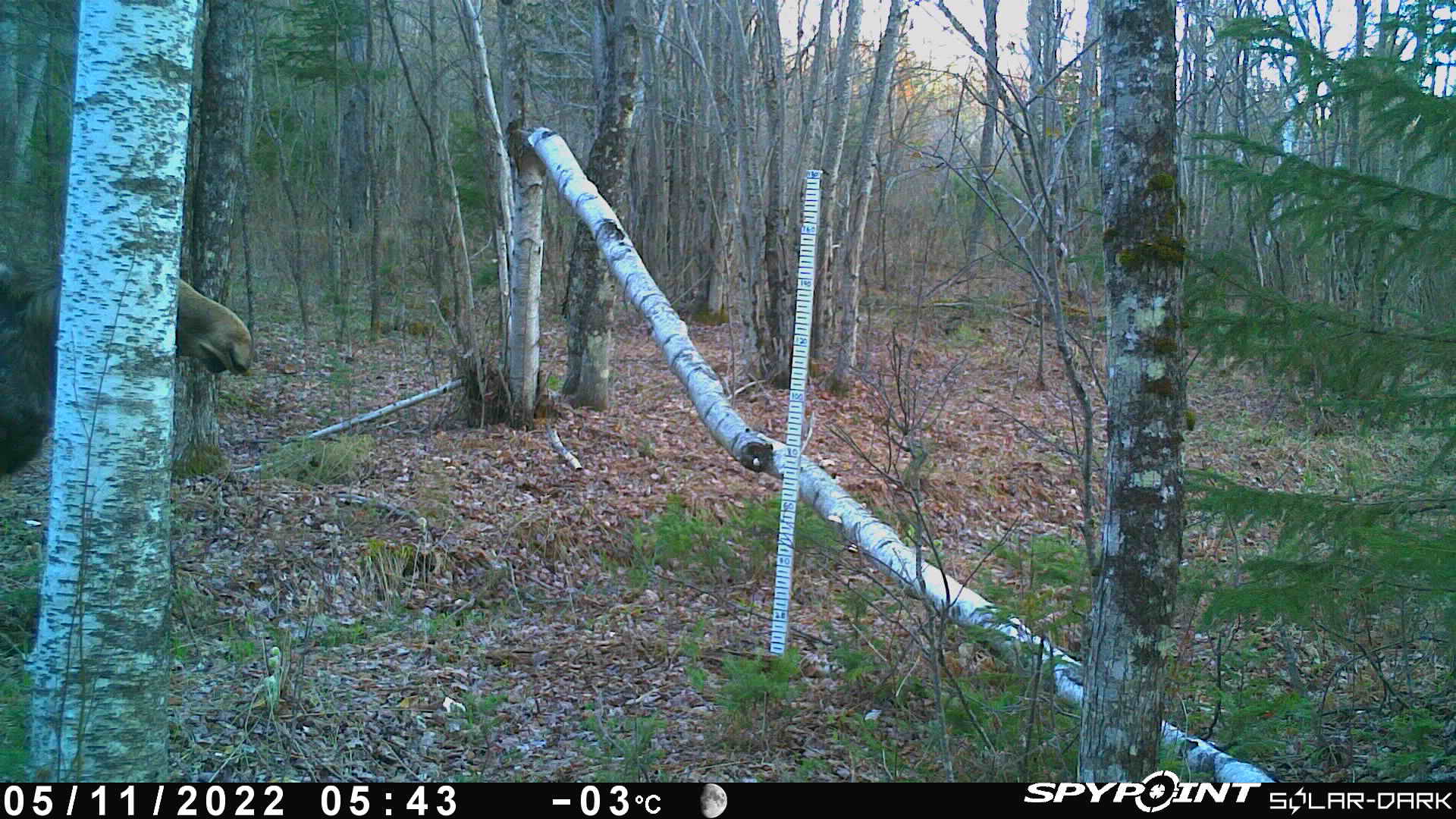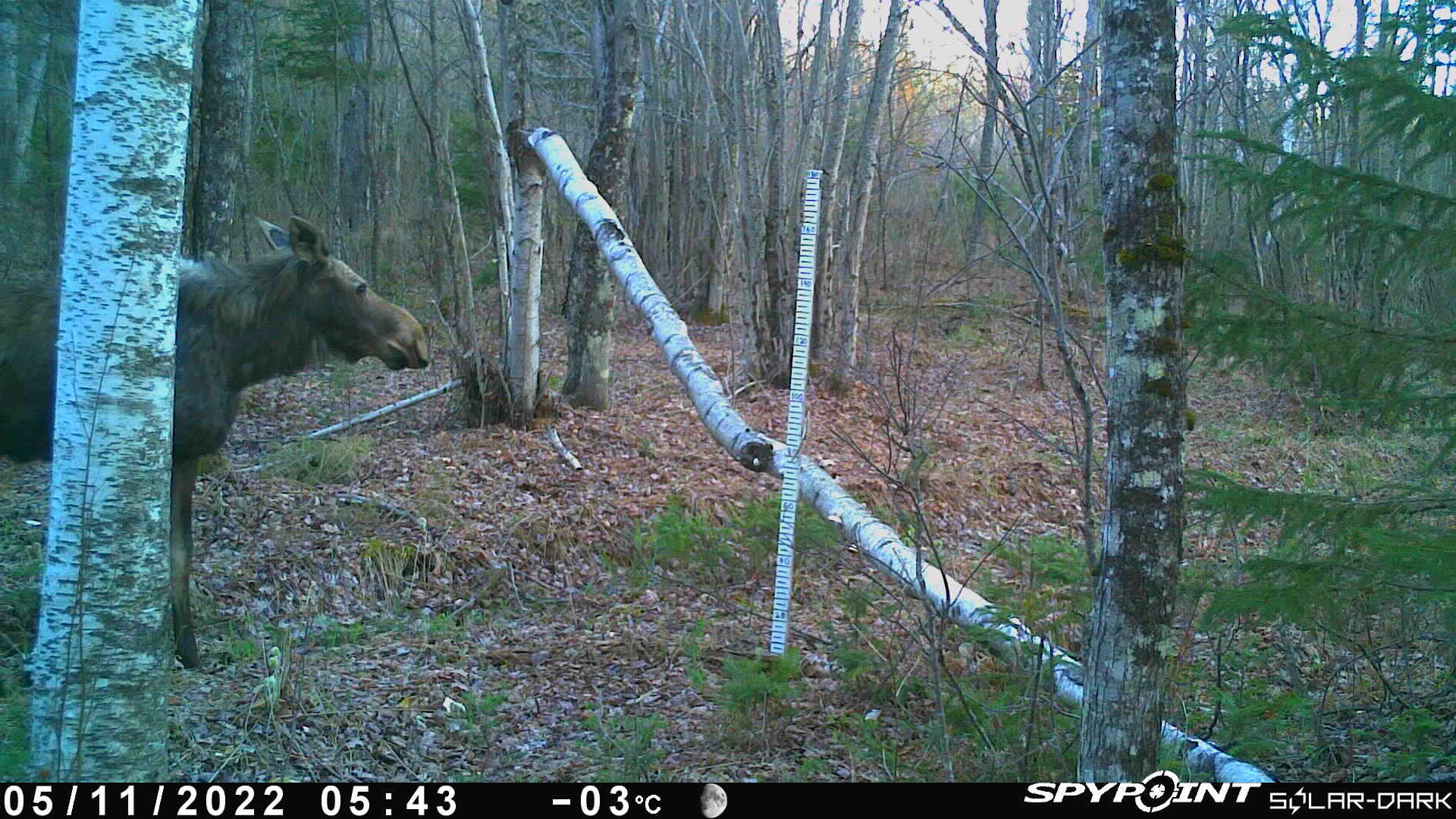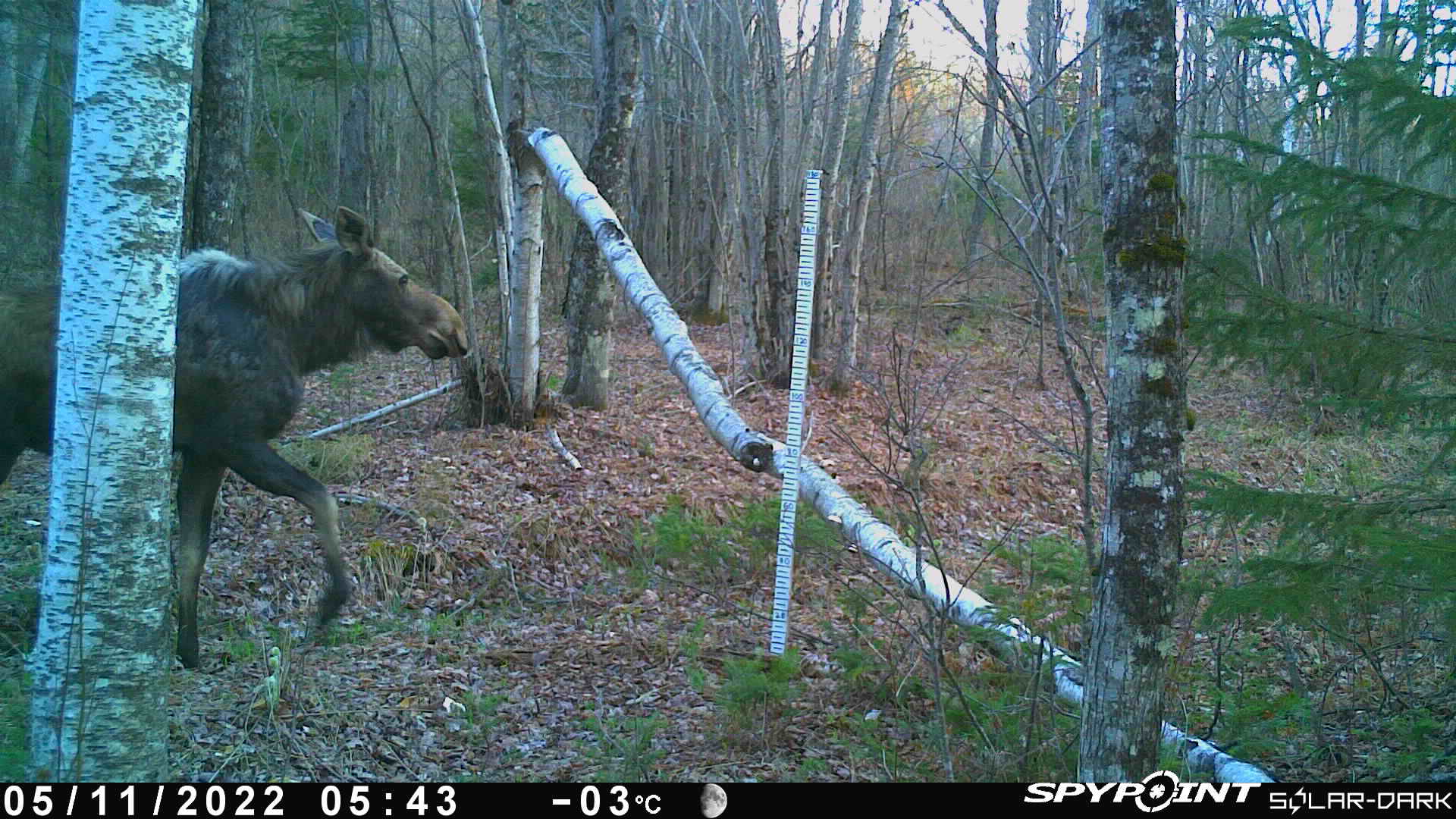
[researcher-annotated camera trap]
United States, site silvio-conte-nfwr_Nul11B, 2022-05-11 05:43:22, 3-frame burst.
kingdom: Animalia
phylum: Chordata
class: Mammalia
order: Artiodactyla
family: Cervidae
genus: Alces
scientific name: Alces alces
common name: moose